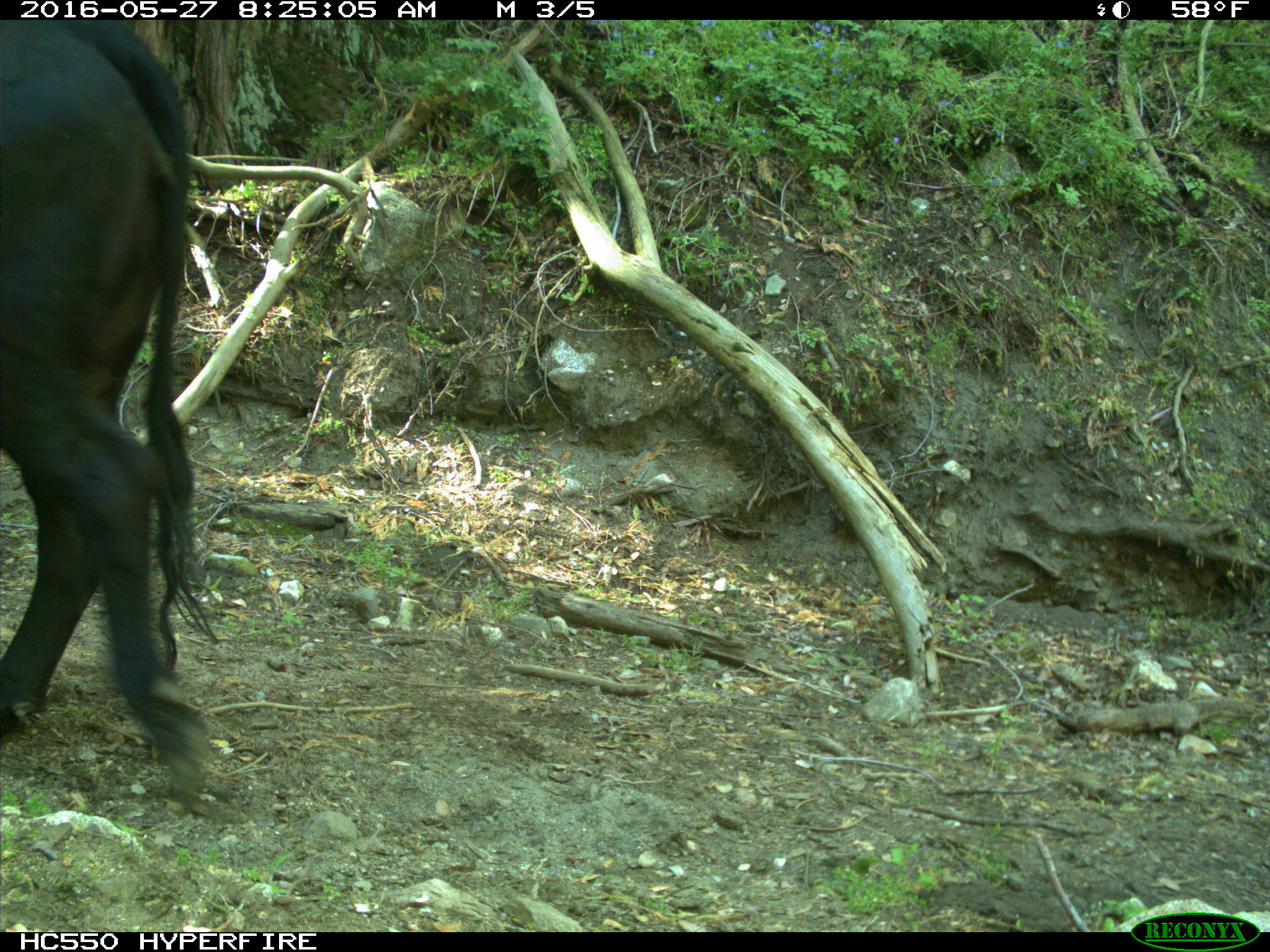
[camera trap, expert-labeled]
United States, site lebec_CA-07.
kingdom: Animalia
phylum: Chordata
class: Mammalia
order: Artiodactyla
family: Bovidae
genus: Bos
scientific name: Bos taurus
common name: domestic cow